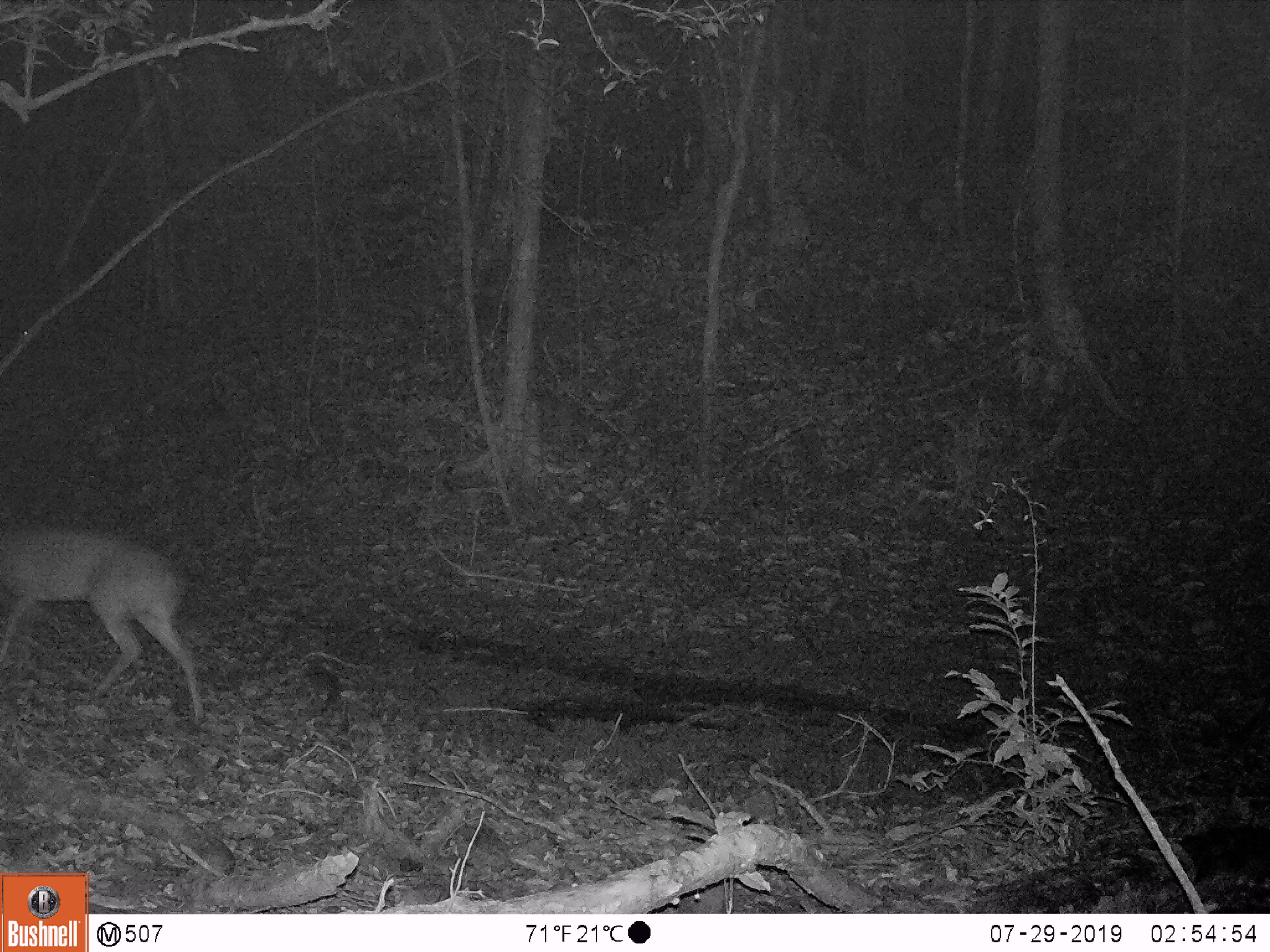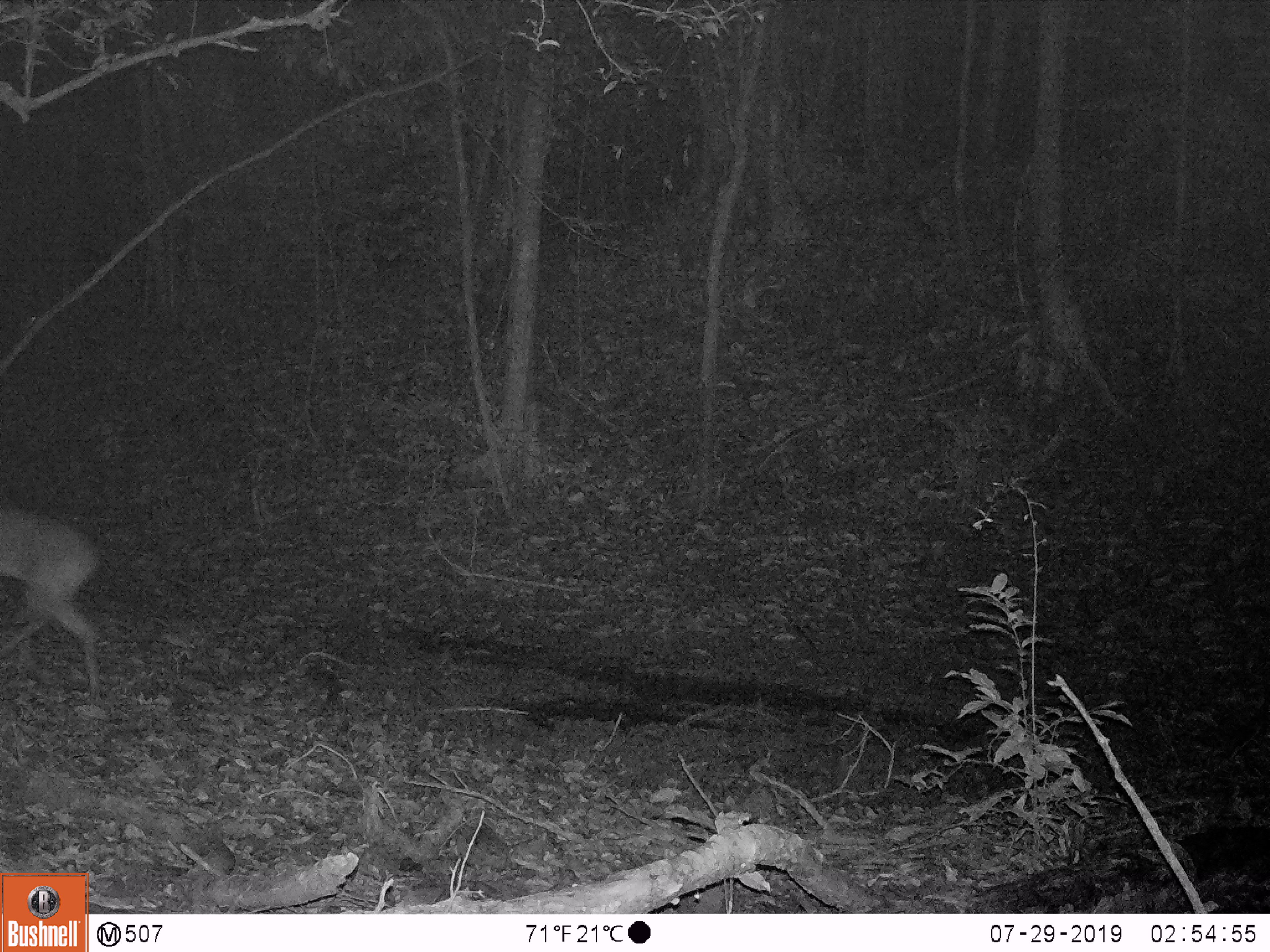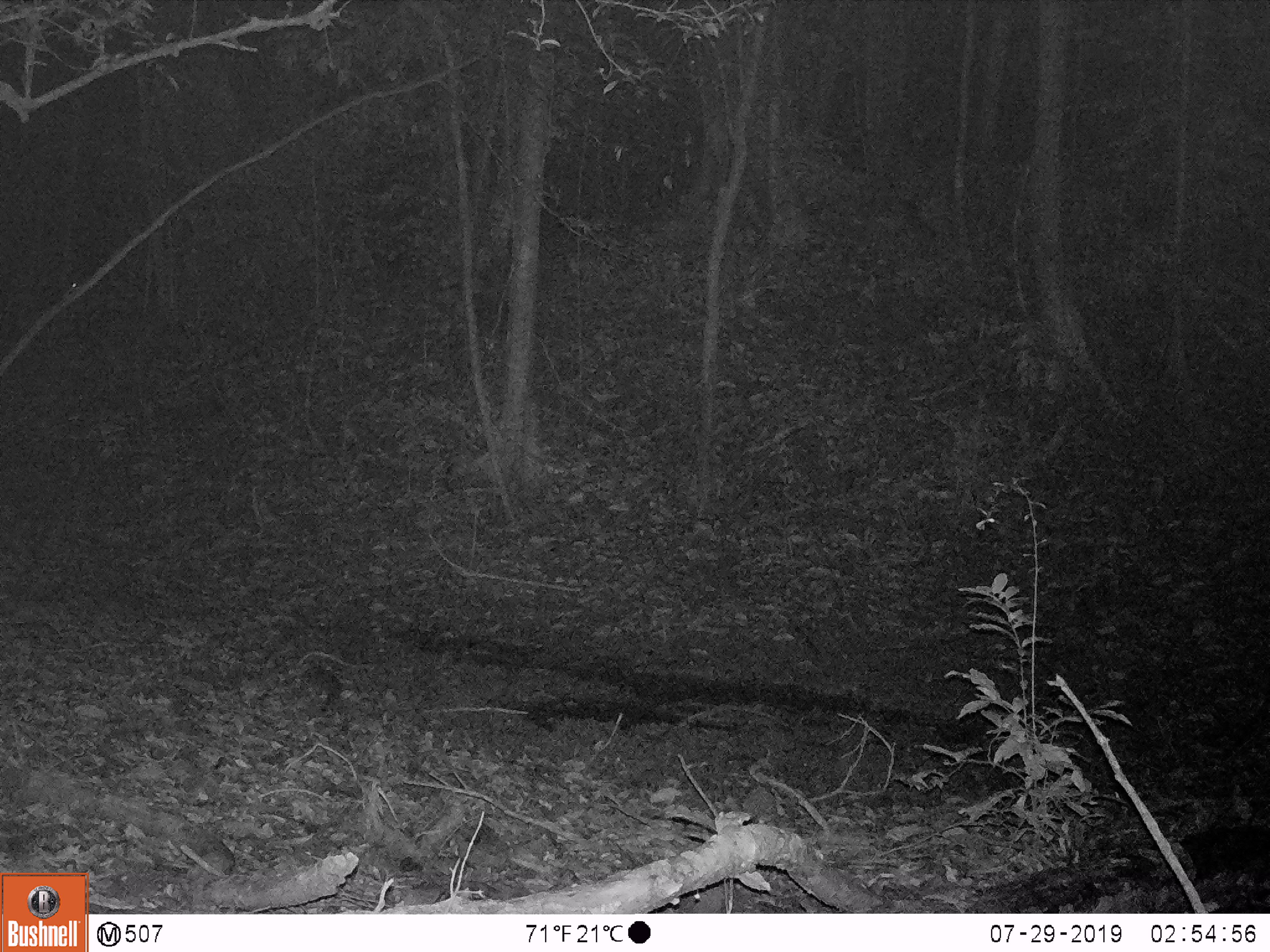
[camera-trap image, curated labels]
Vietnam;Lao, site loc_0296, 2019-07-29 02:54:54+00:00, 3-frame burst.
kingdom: Animalia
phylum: Chordata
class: Mammalia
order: Artiodactyla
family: Cervidae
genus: Muntiacus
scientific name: Muntiacus vuquangensis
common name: large-antlered muntjac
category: large antlered muntjac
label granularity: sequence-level